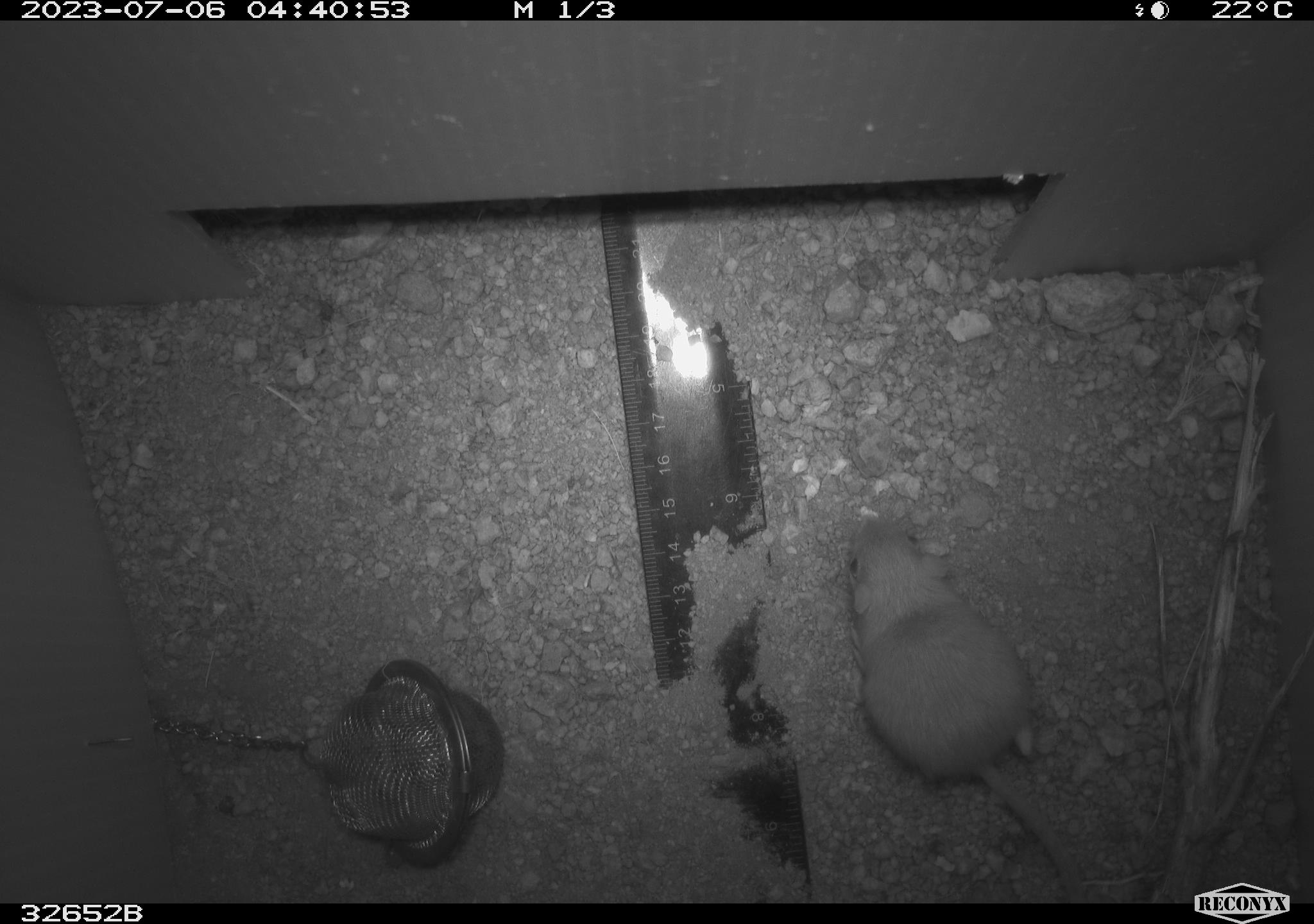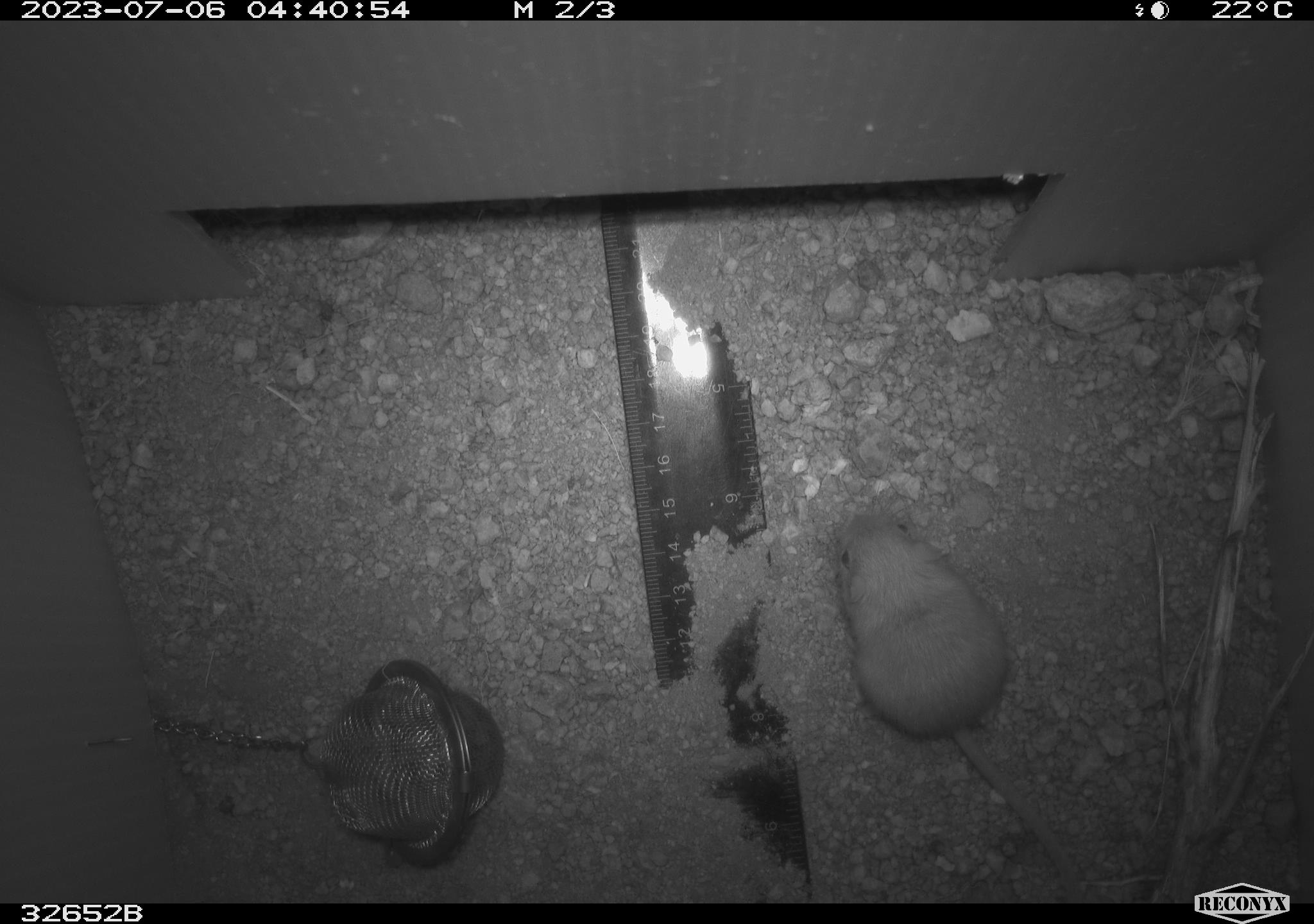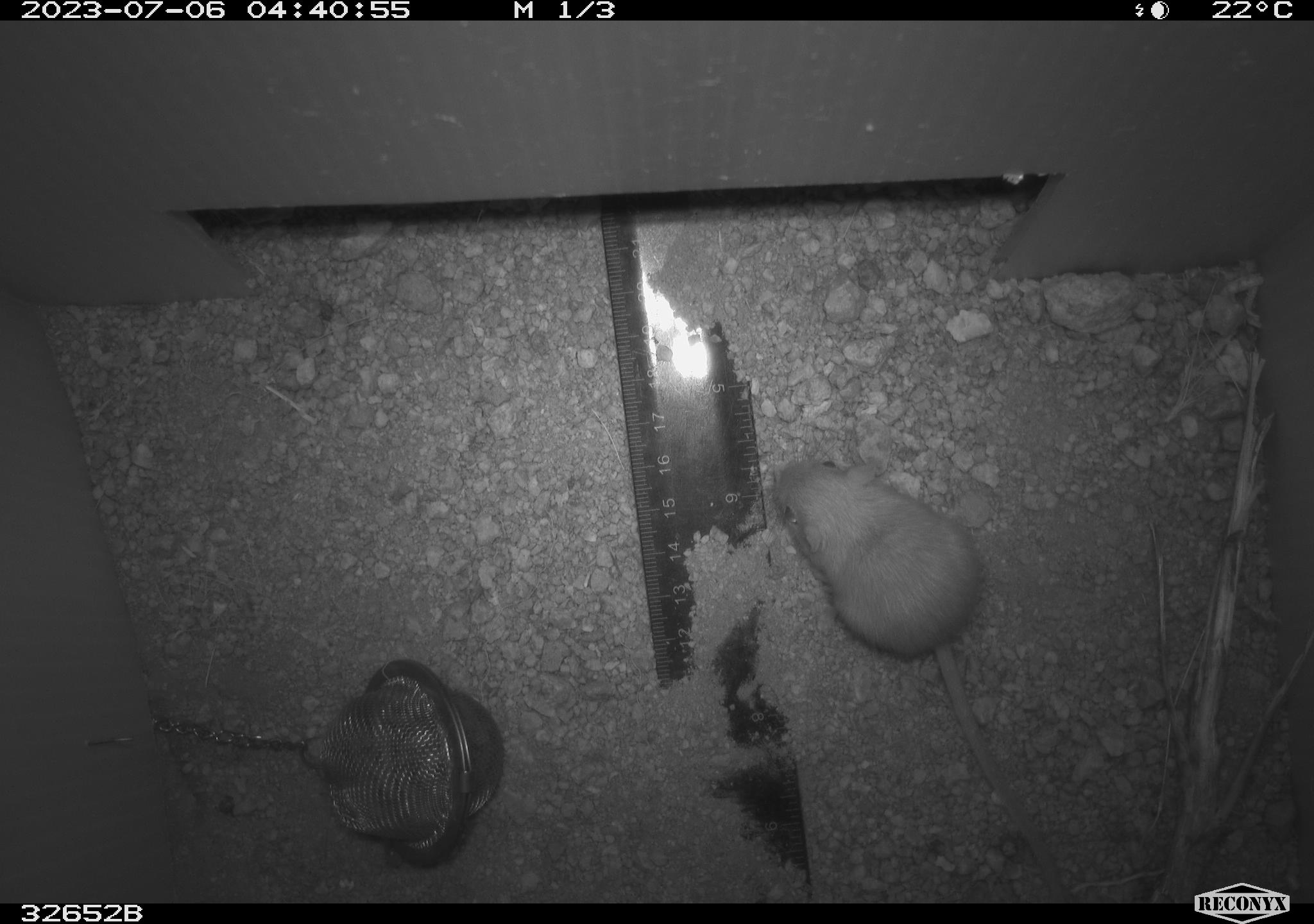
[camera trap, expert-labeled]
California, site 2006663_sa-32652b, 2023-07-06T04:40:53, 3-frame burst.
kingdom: Animalia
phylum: Chordata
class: Mammalia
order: Rodentia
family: Heteromyidae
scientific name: Heteromyidae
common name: kangaroo rats and pocket mice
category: heteromyidae family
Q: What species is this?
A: Heteromyidae family (kangaroo rats and pocket mice) (Heteromyidae).